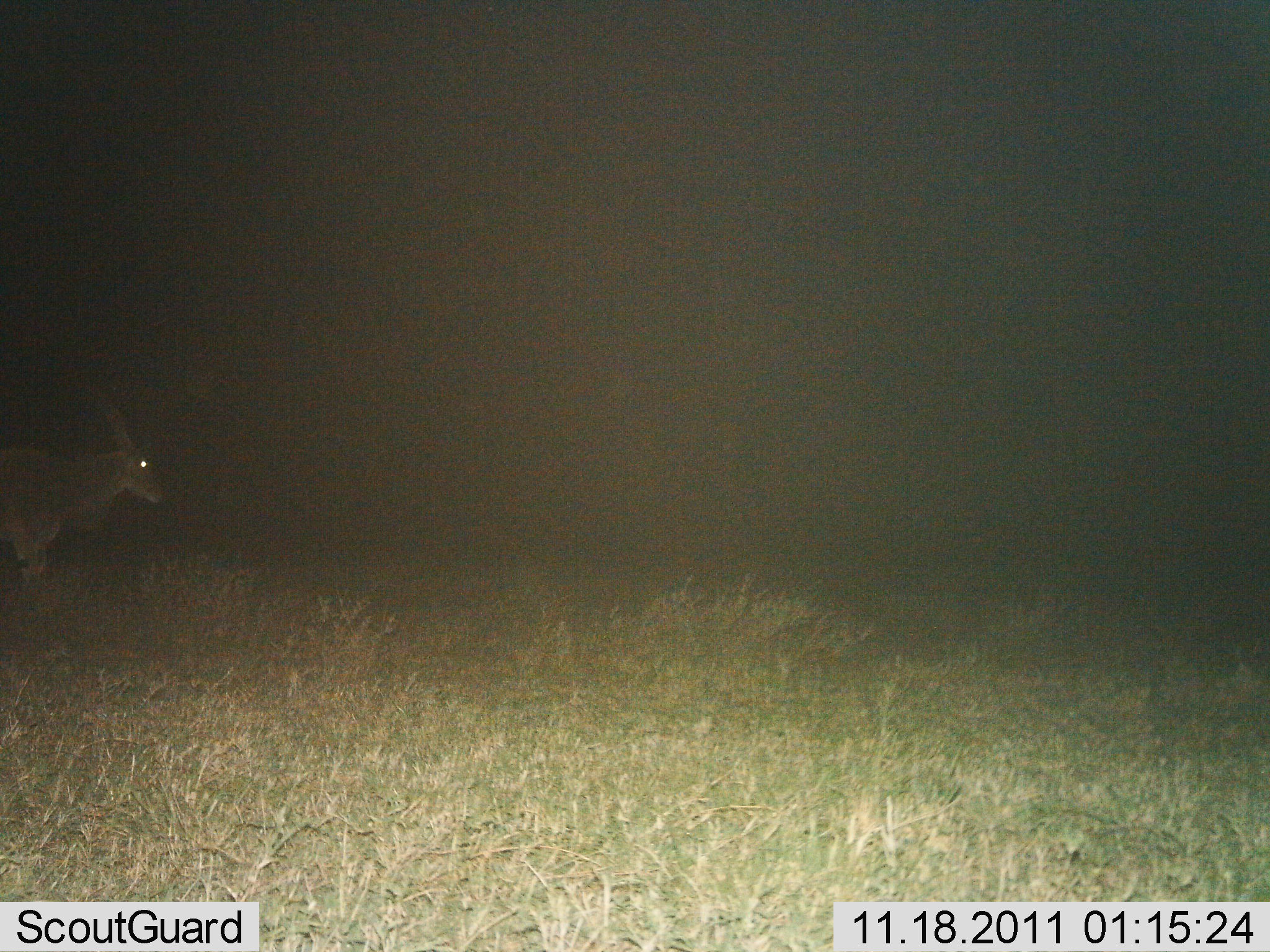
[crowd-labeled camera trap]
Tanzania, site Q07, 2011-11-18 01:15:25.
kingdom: Animalia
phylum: Chordata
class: Mammalia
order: Artiodactyla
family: Bovidae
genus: Tragelaphus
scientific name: Tragelaphus oryx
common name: eland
Eland (Tragelaphus oryx), count 1. Behavior (volunteer vote fractions): standing 80%, resting 7%, moving 20%, interacting 0%. Young present (vote fraction): 0%. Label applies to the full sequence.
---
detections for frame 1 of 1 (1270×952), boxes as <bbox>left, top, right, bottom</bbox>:
animal: <bbox>0, 402, 169, 589</bbox>